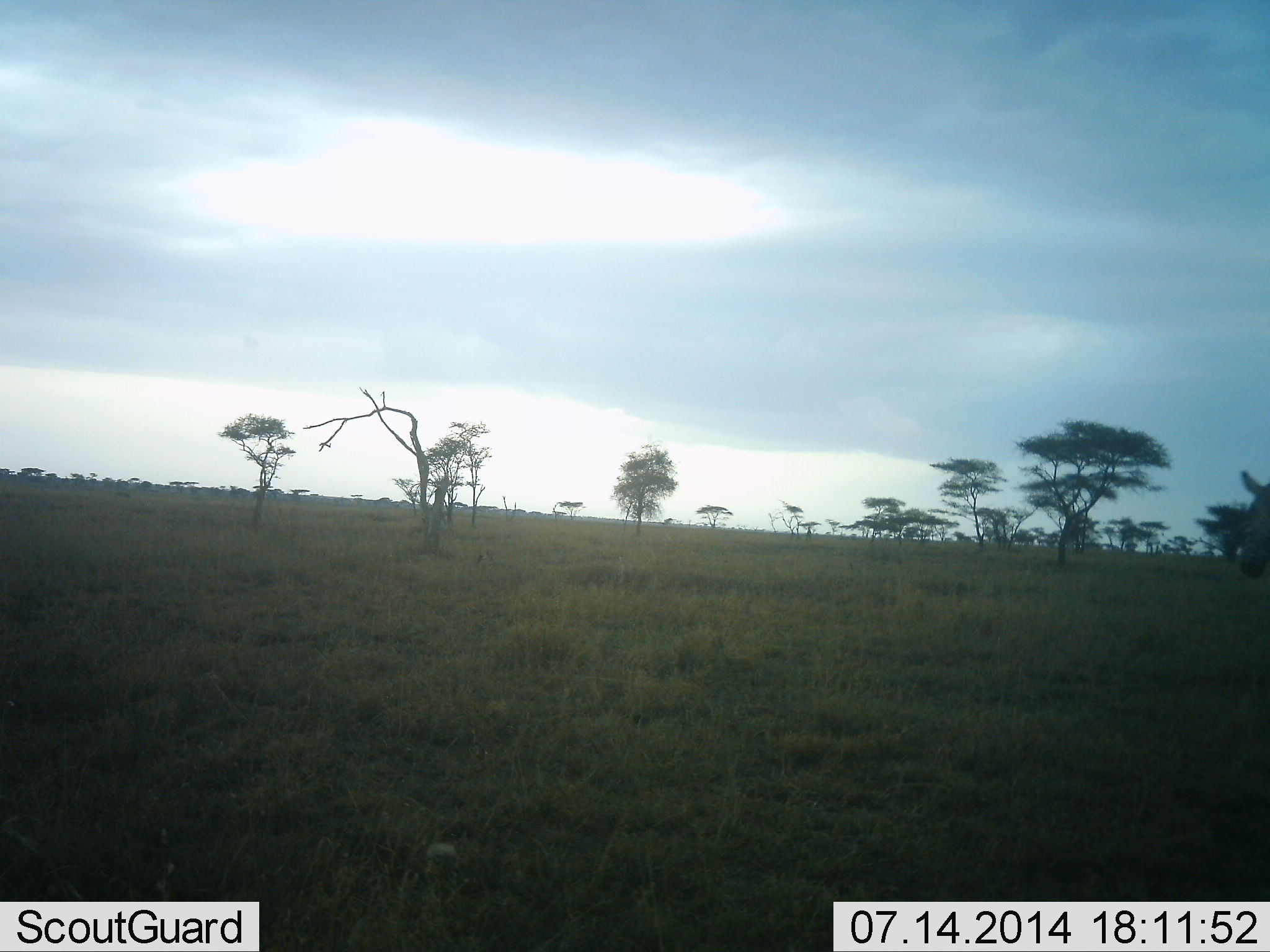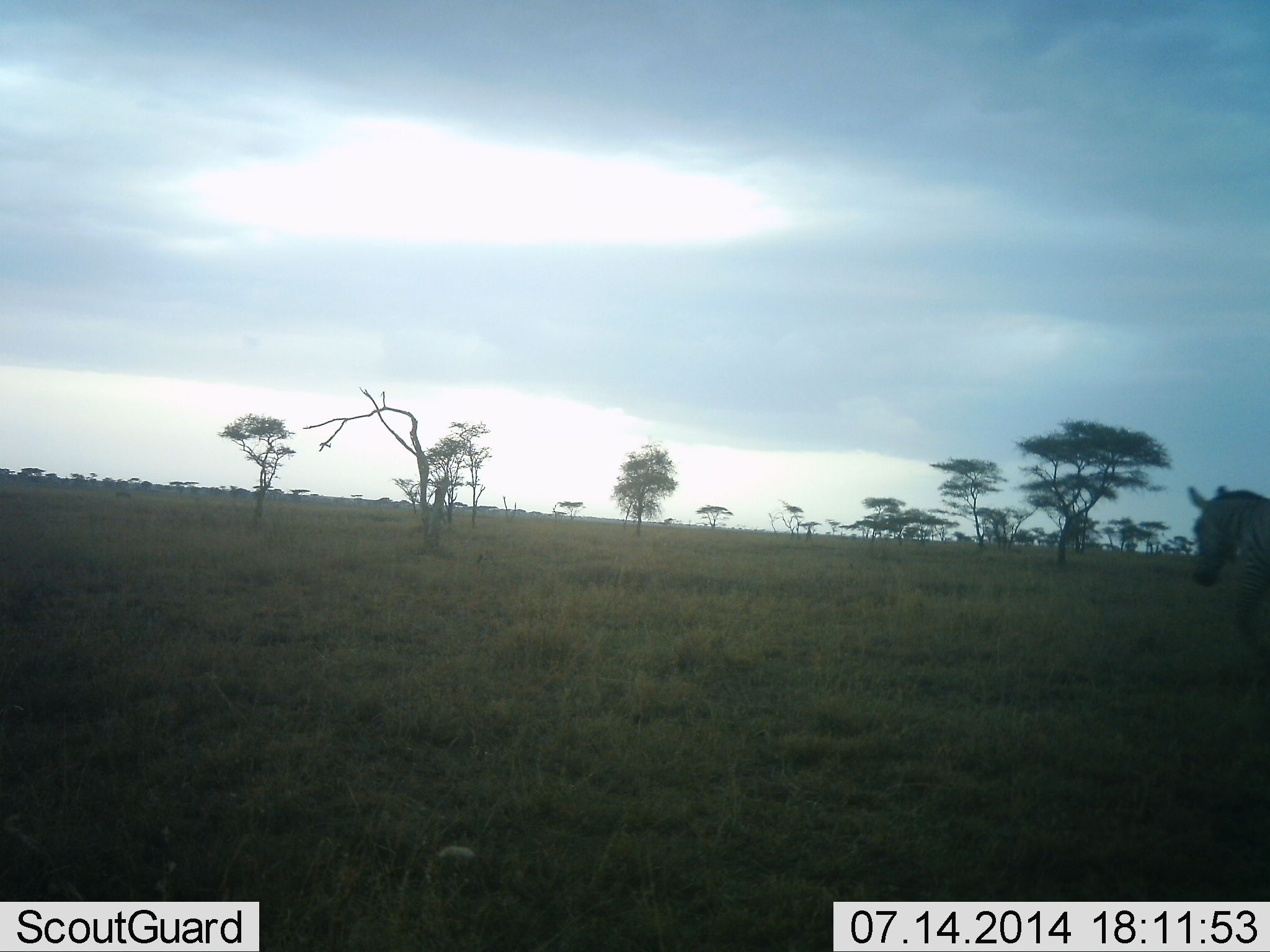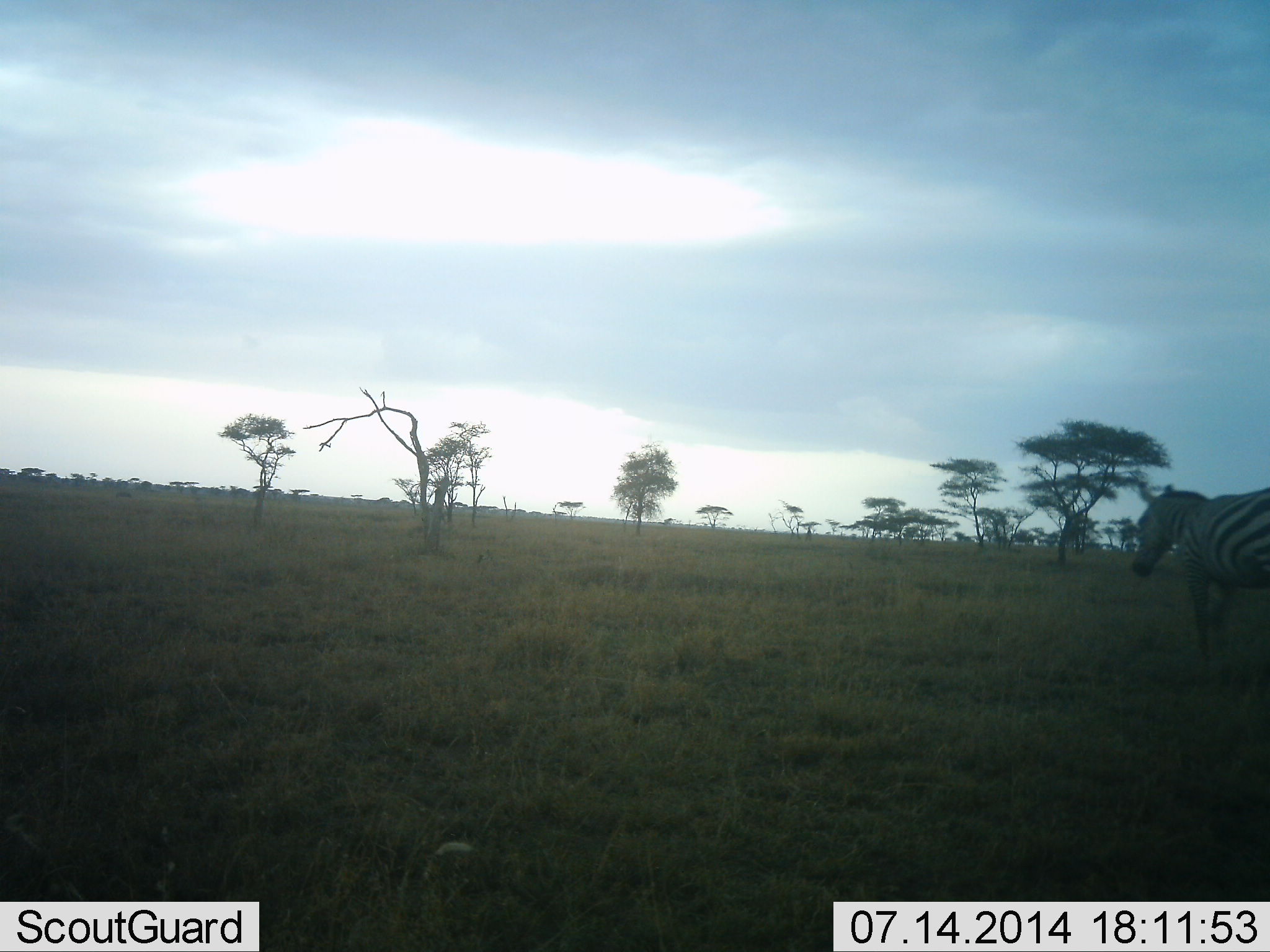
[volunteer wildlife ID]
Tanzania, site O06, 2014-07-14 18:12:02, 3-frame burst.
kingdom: Animalia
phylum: Chordata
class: Mammalia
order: Perissodactyla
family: Equidae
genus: Equus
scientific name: Equus quagga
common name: plains zebra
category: zebra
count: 1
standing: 0%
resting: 0%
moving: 100%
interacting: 0%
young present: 0%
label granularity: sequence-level